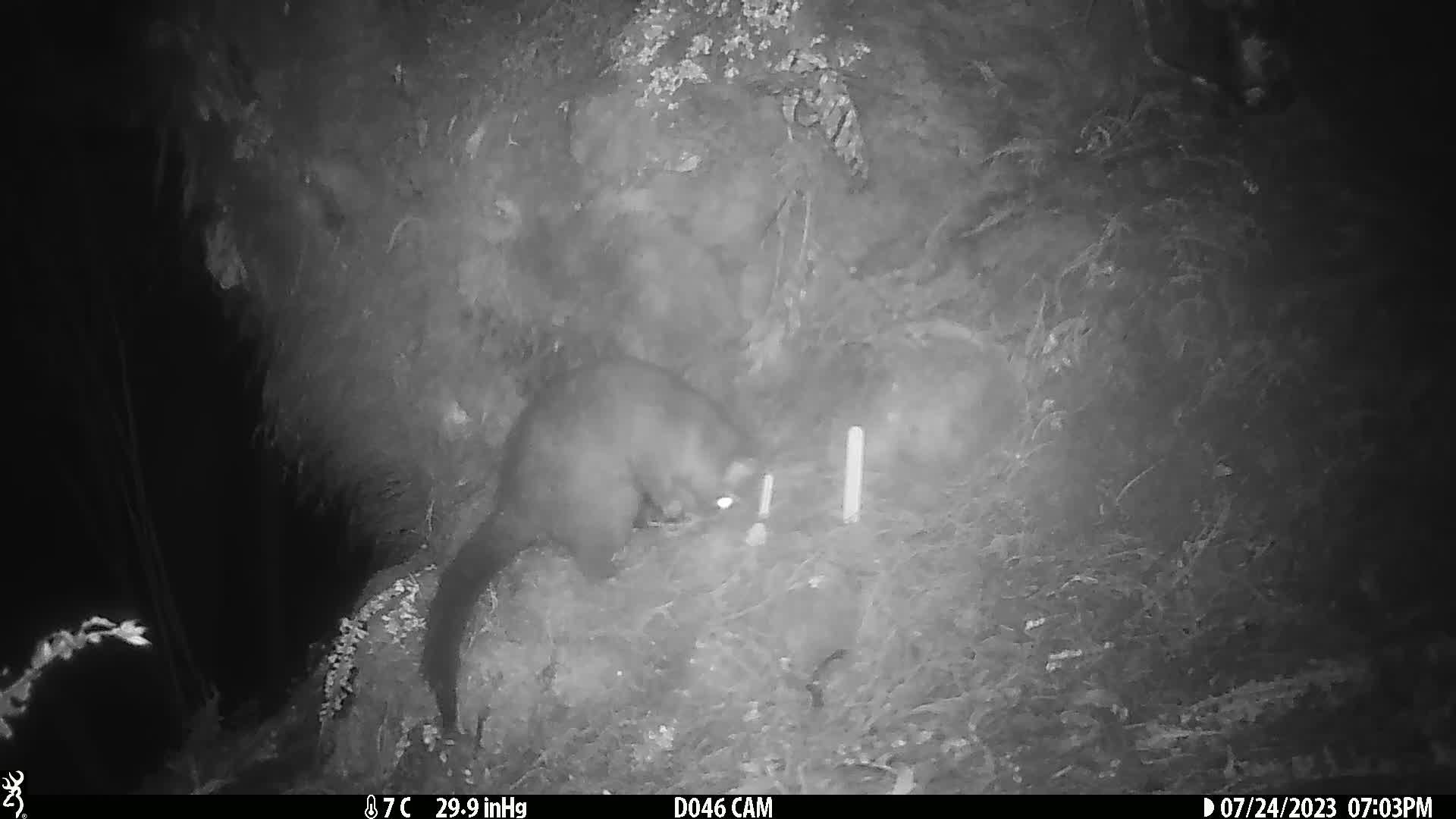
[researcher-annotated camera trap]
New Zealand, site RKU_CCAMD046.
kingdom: Animalia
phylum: Chordata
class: Mammalia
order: Diprotodontia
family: Phalangeridae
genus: Trichosurus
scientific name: Trichosurus vulpecula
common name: common brushtail possum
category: possum